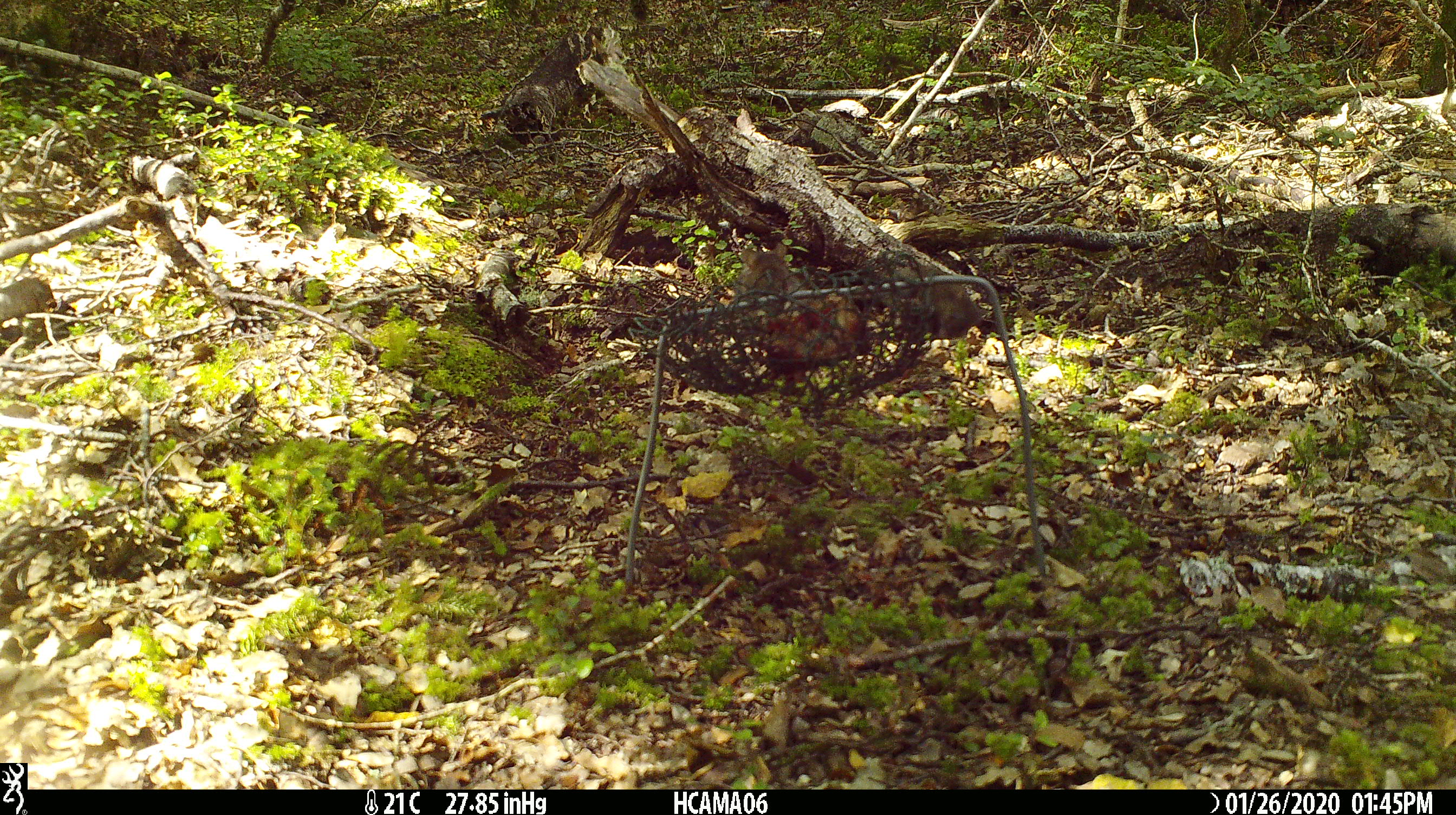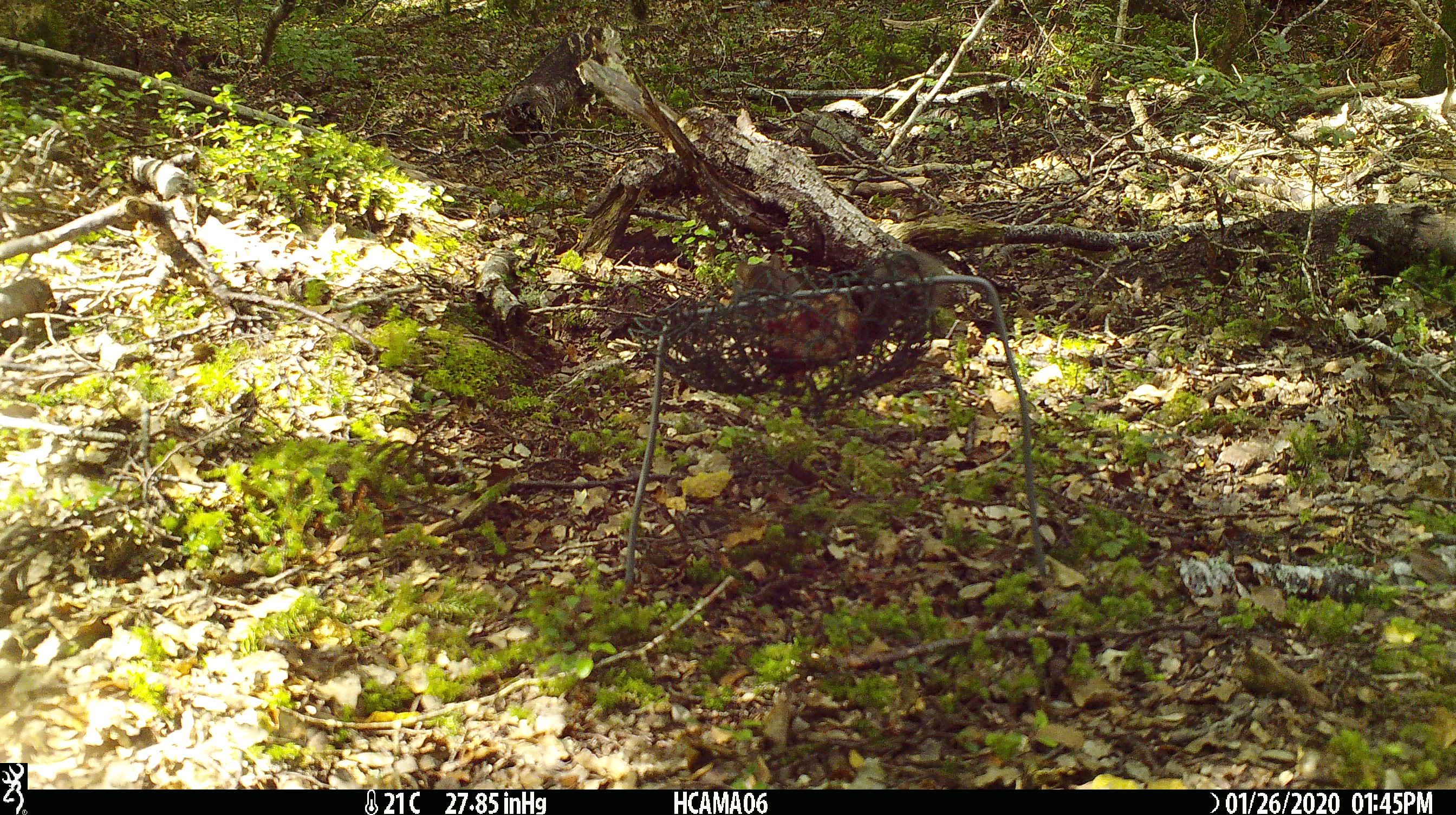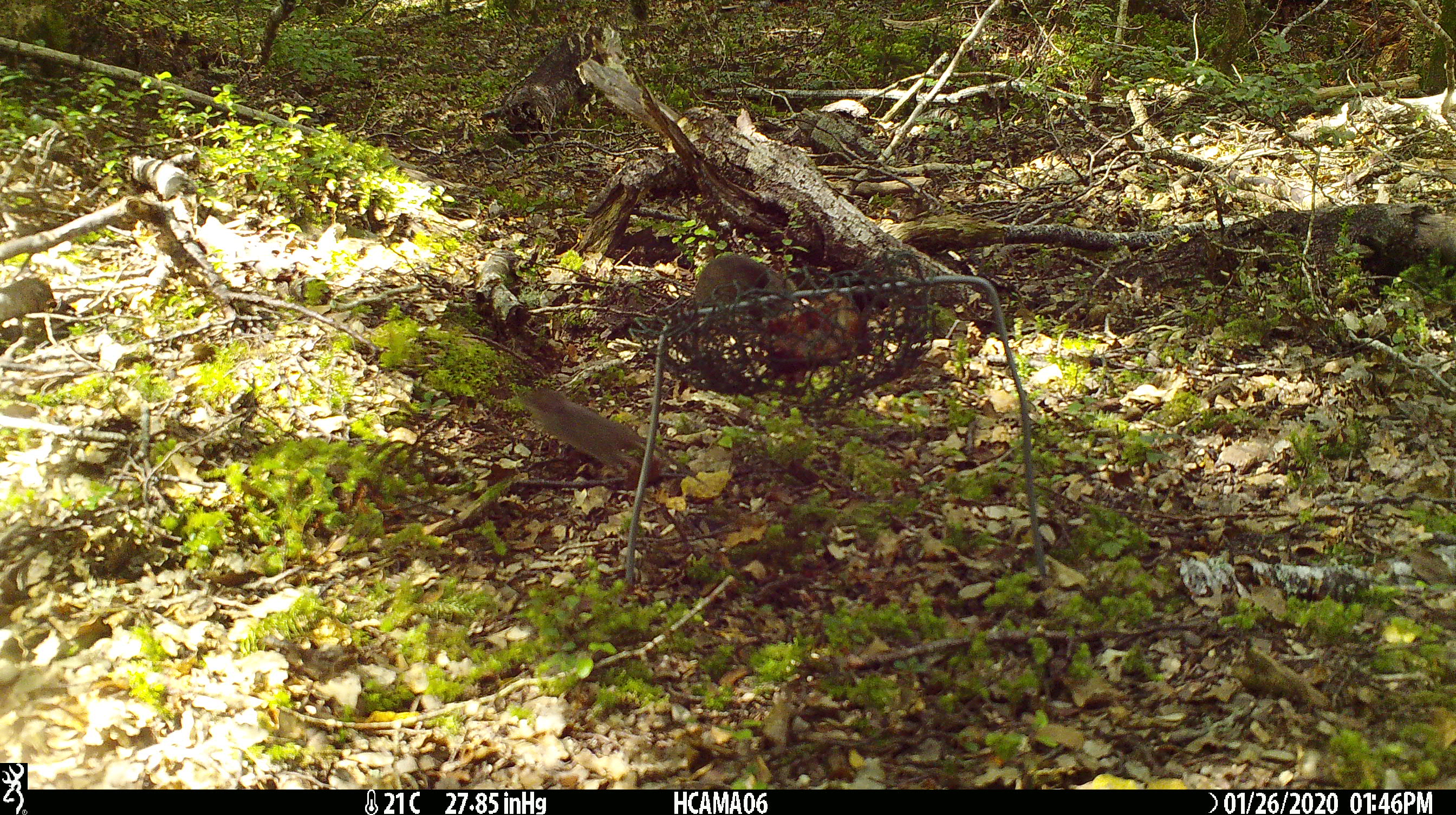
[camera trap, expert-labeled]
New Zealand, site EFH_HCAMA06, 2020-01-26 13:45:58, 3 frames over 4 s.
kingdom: Animalia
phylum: Chordata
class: Mammalia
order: Rodentia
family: Muridae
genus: Mus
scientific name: Mus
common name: mouse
Mouse (Mus).